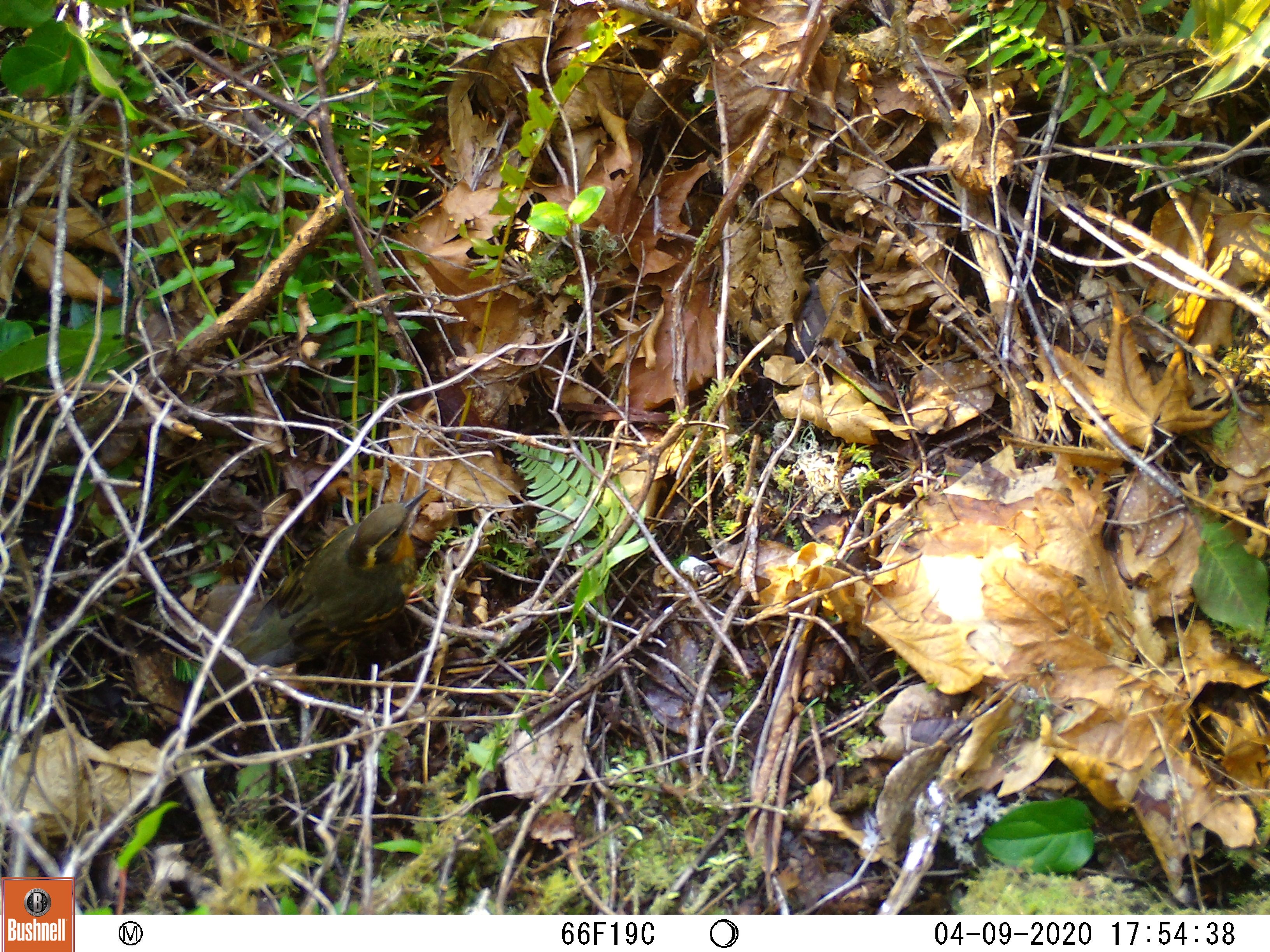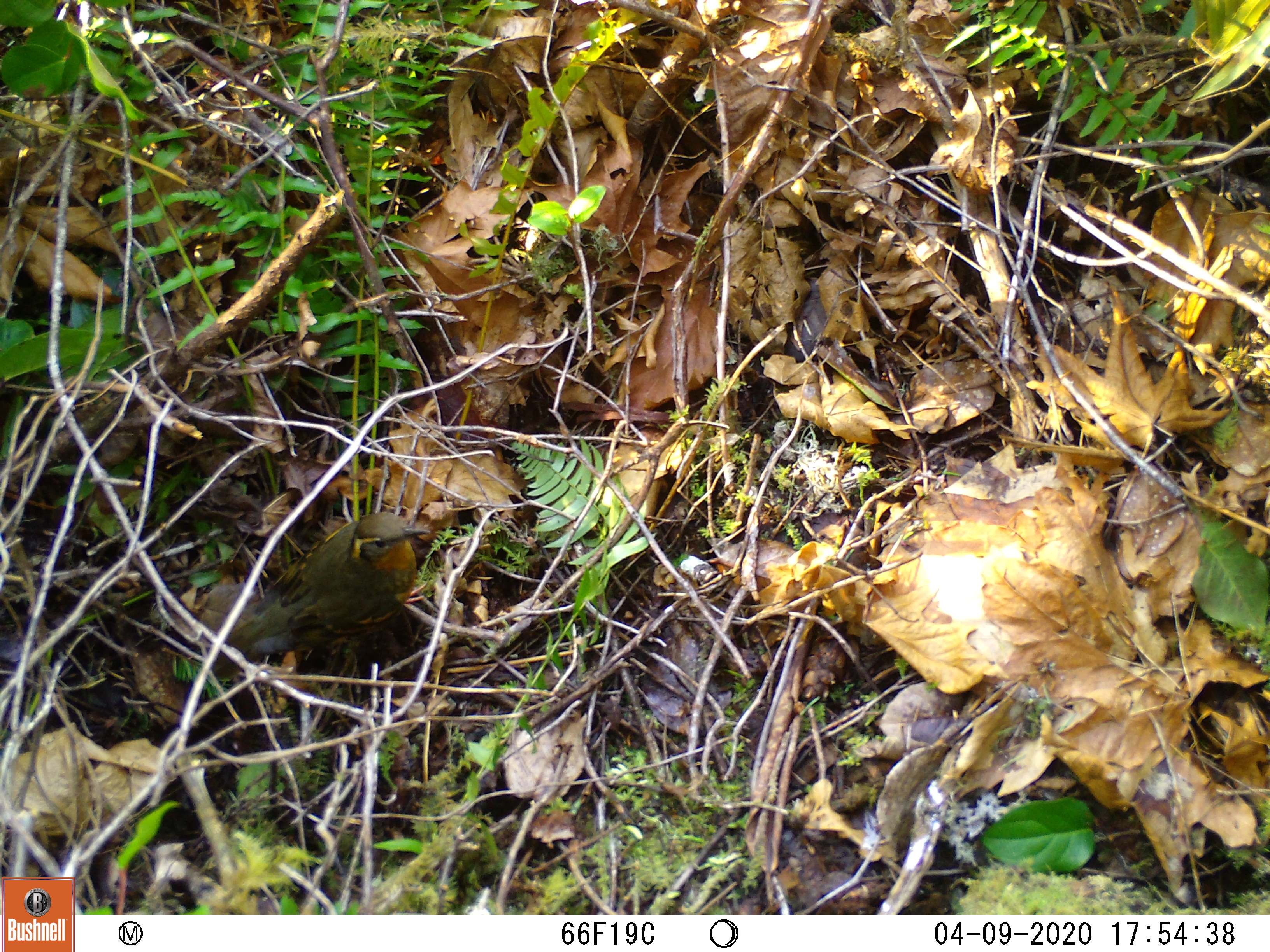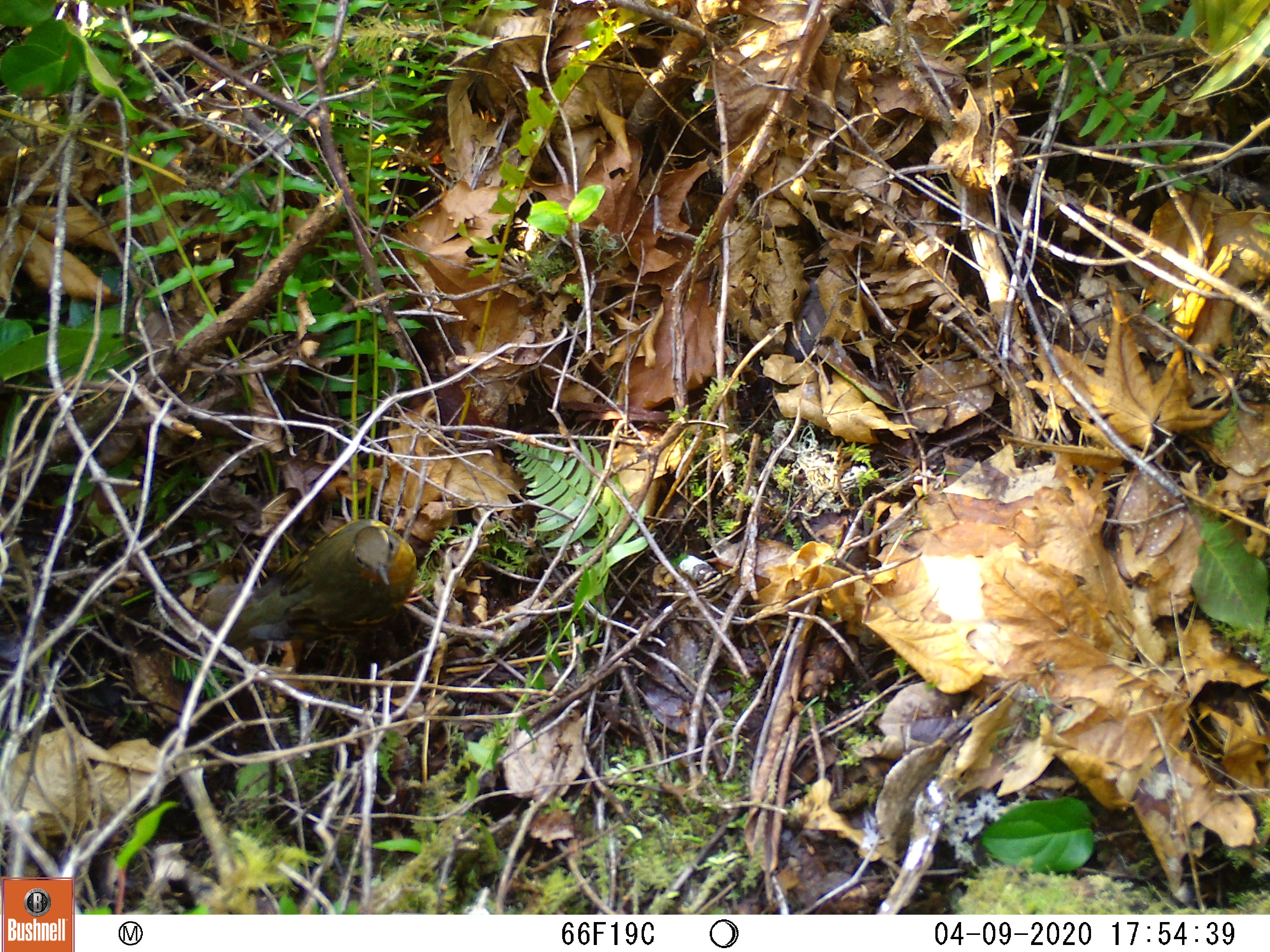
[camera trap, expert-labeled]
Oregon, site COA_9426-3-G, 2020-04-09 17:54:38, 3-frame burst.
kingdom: Animalia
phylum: Chordata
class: Aves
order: Passeriformes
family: Turdidae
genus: Ixoreus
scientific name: Ixoreus naevius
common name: varied thrush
Varied thrush (Ixoreus naevius).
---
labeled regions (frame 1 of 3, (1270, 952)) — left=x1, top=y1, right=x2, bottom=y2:
varied thrush: left=221, top=488, right=425, bottom=686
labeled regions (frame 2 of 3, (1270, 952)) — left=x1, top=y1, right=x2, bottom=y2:
varied thrush: left=234, top=510, right=426, bottom=647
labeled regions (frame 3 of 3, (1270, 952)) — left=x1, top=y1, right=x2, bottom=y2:
varied thrush: left=226, top=516, right=423, bottom=643